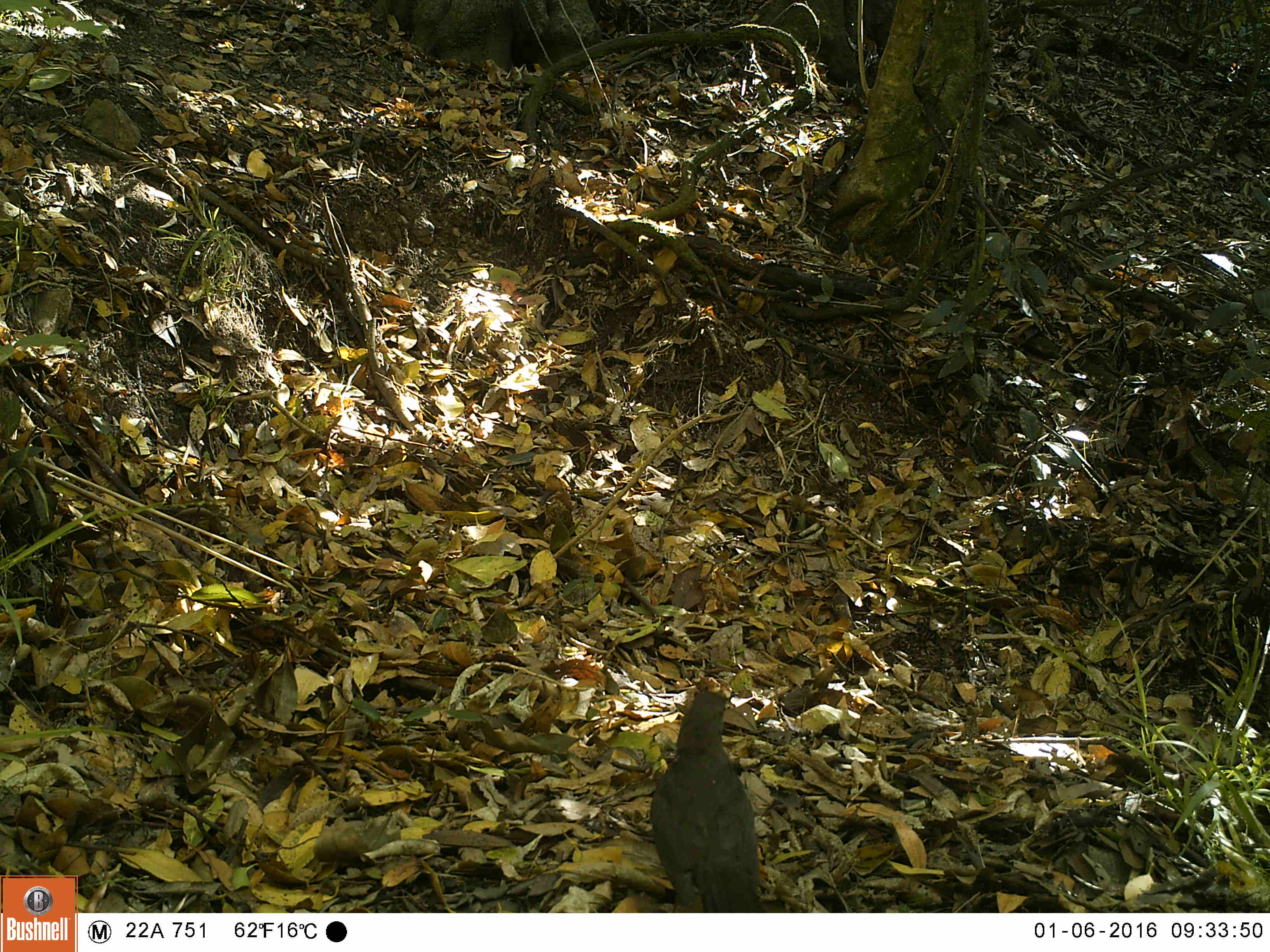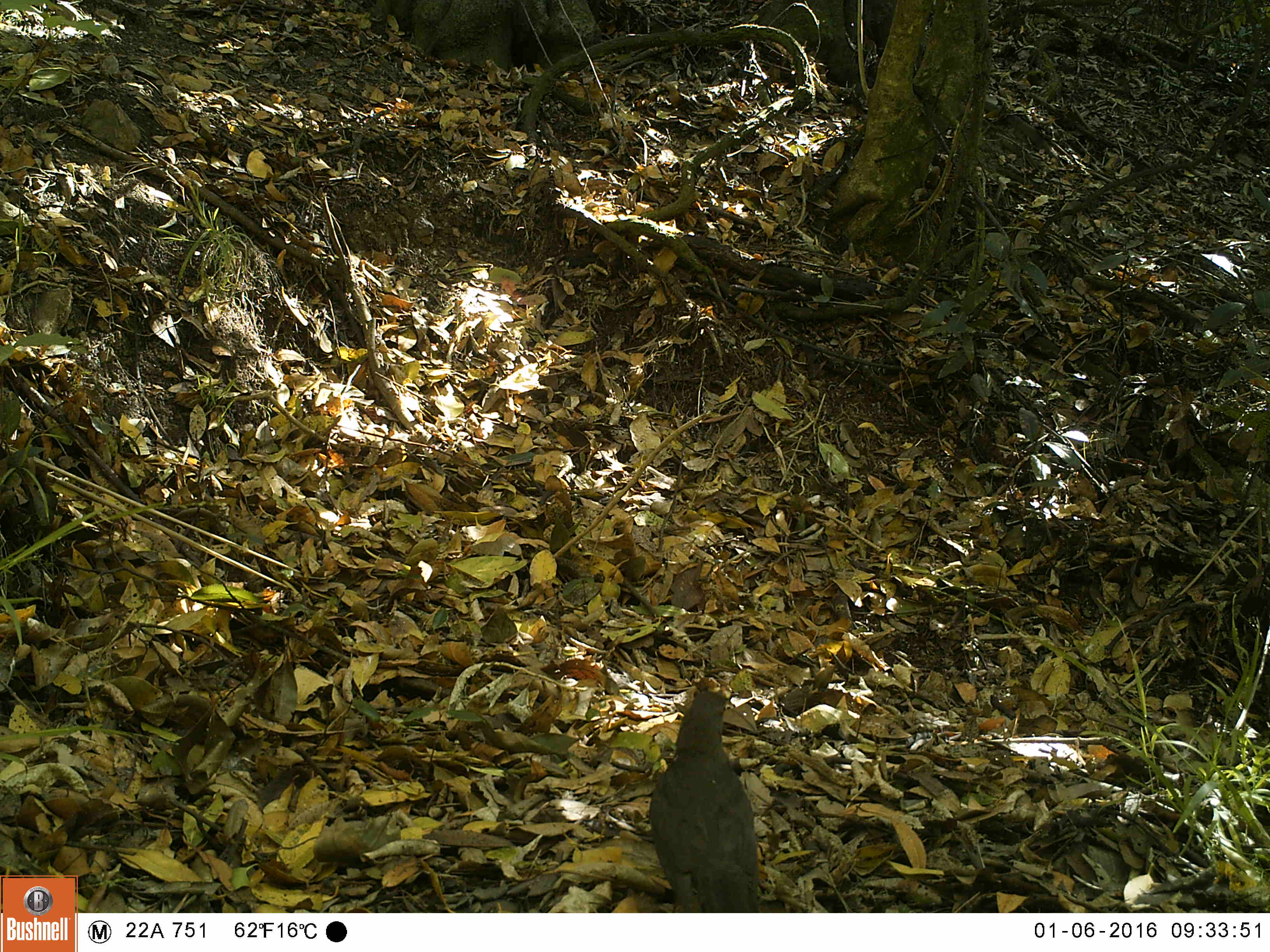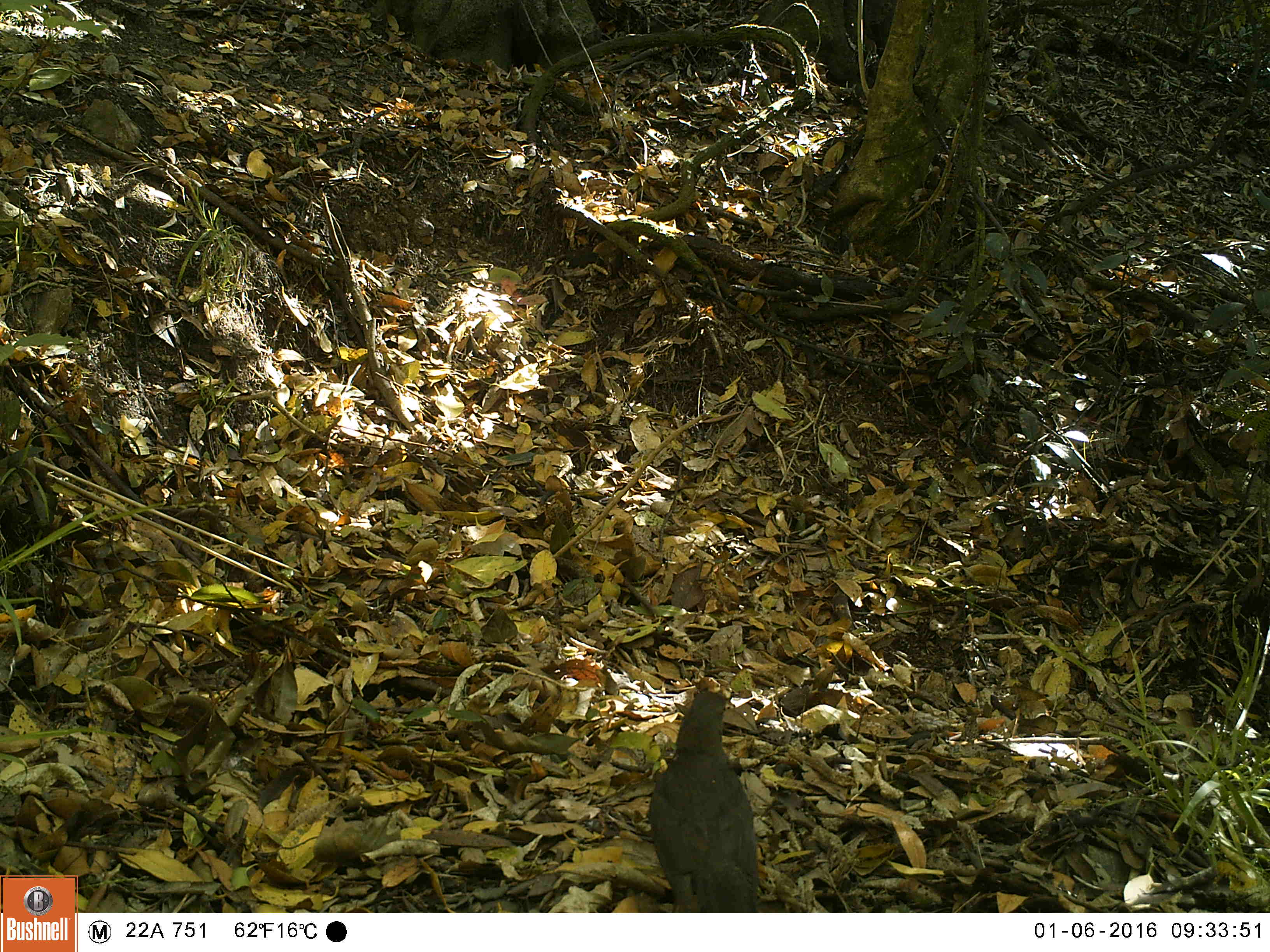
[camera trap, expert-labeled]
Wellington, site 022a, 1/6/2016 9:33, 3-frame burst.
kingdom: Animalia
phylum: Chordata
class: Aves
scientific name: Aves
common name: bird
Bird (Aves).